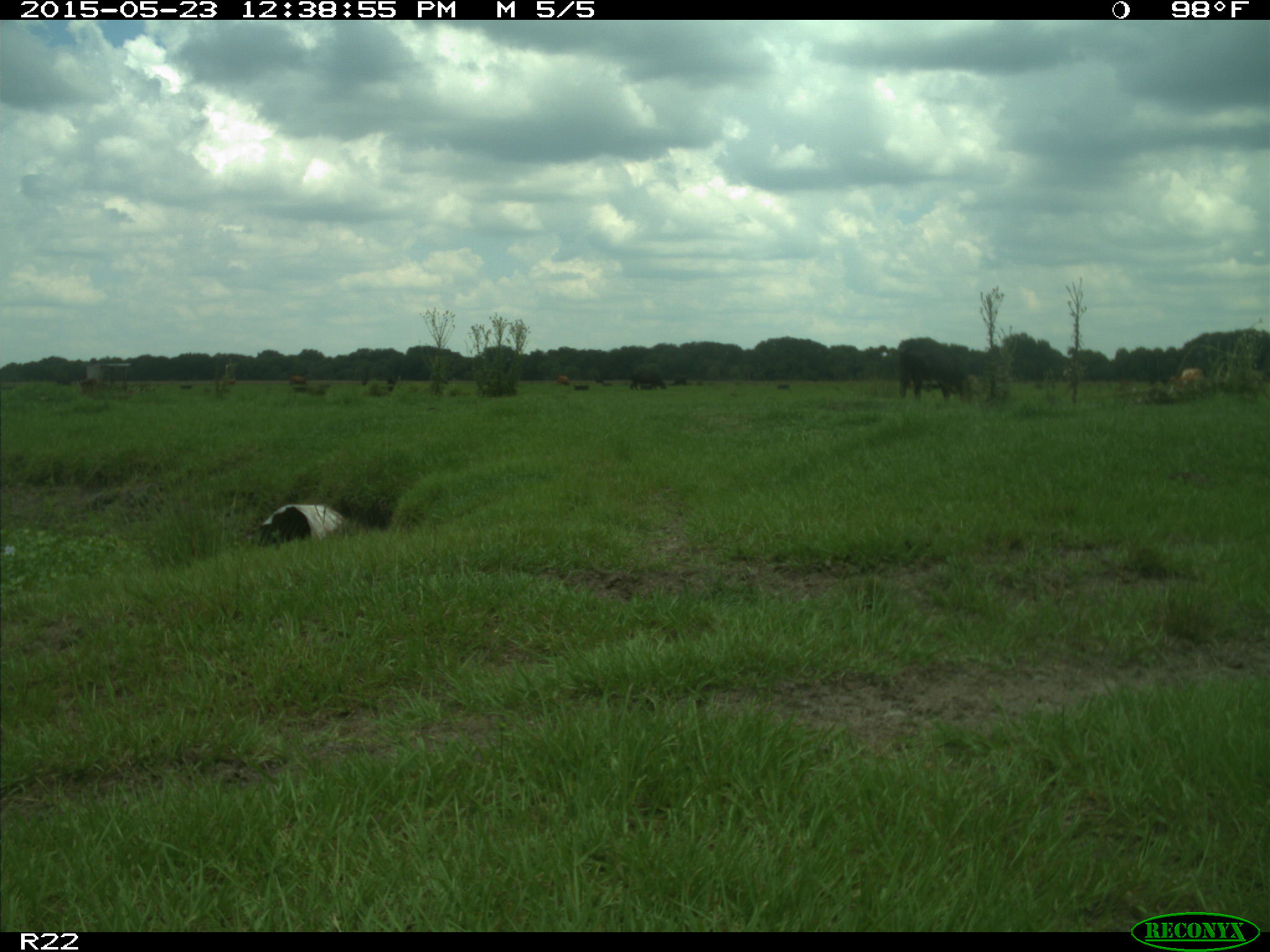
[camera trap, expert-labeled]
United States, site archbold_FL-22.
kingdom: Animalia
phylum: Chordata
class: Mammalia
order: Artiodactyla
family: Bovidae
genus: Bos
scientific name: Bos taurus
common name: domestic cow